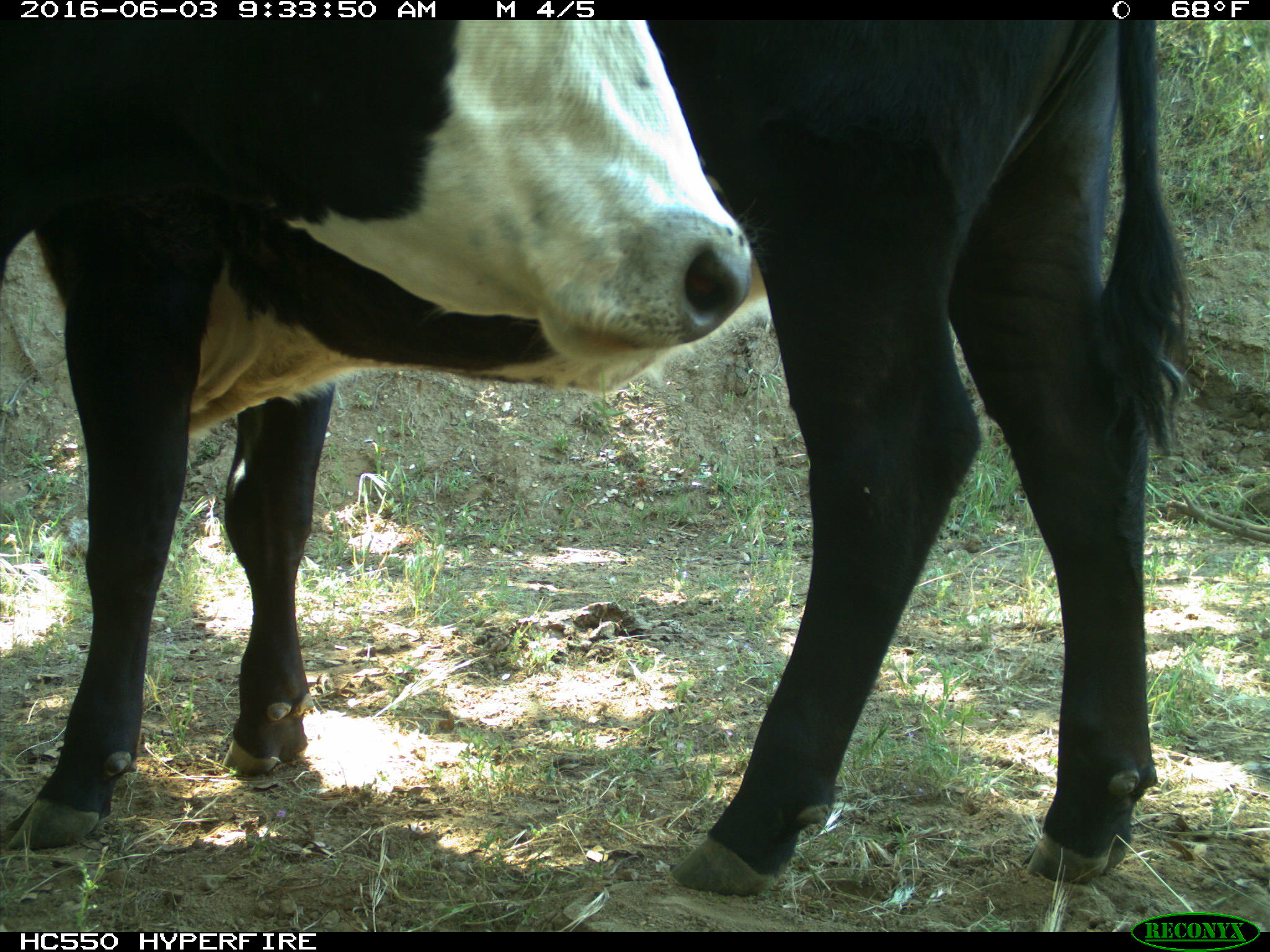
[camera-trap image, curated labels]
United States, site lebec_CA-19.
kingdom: Animalia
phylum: Chordata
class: Mammalia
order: Artiodactyla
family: Bovidae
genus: Bos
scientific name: Bos taurus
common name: domestic cow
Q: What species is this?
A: Bos taurus (domestic cow).